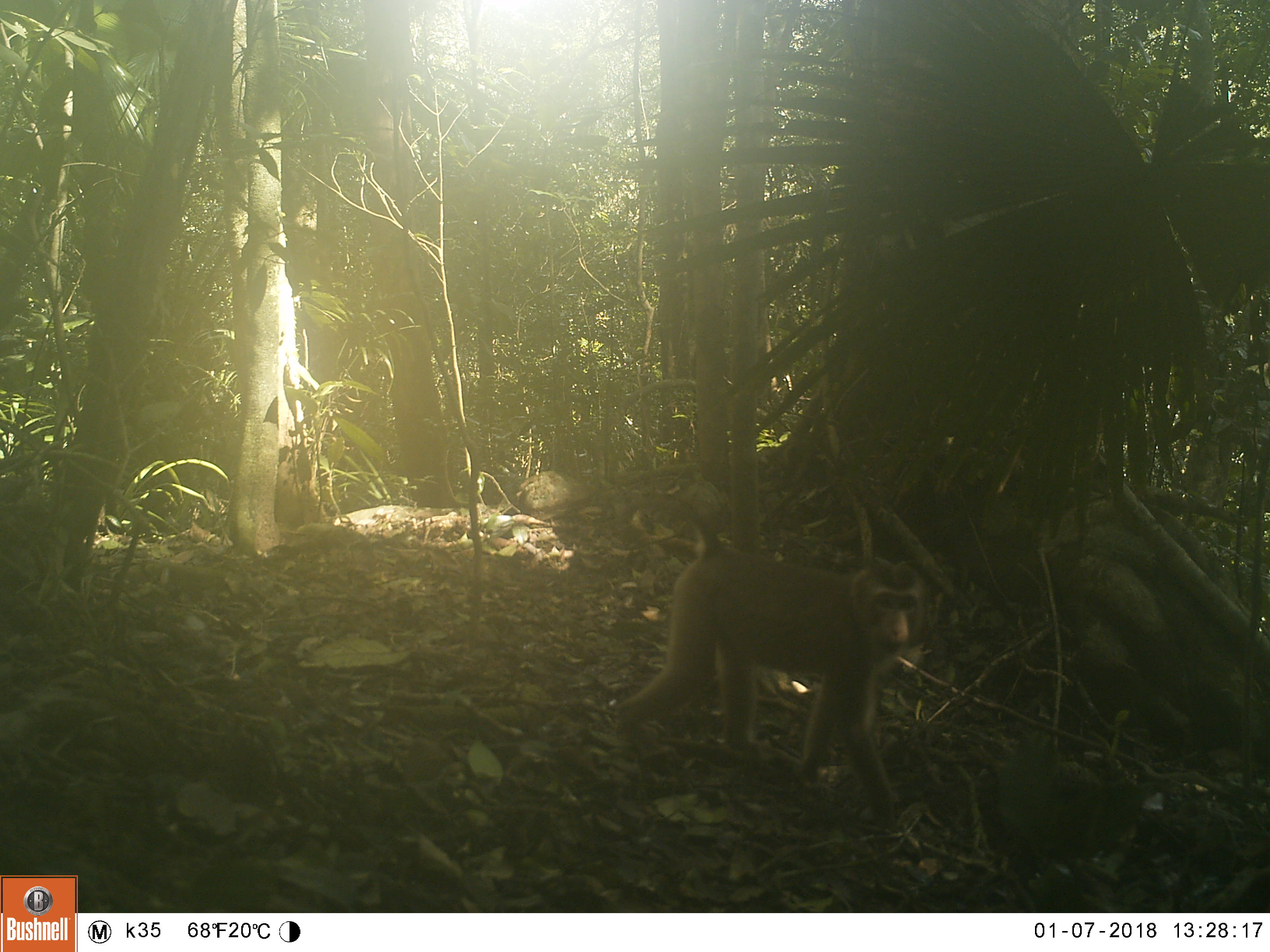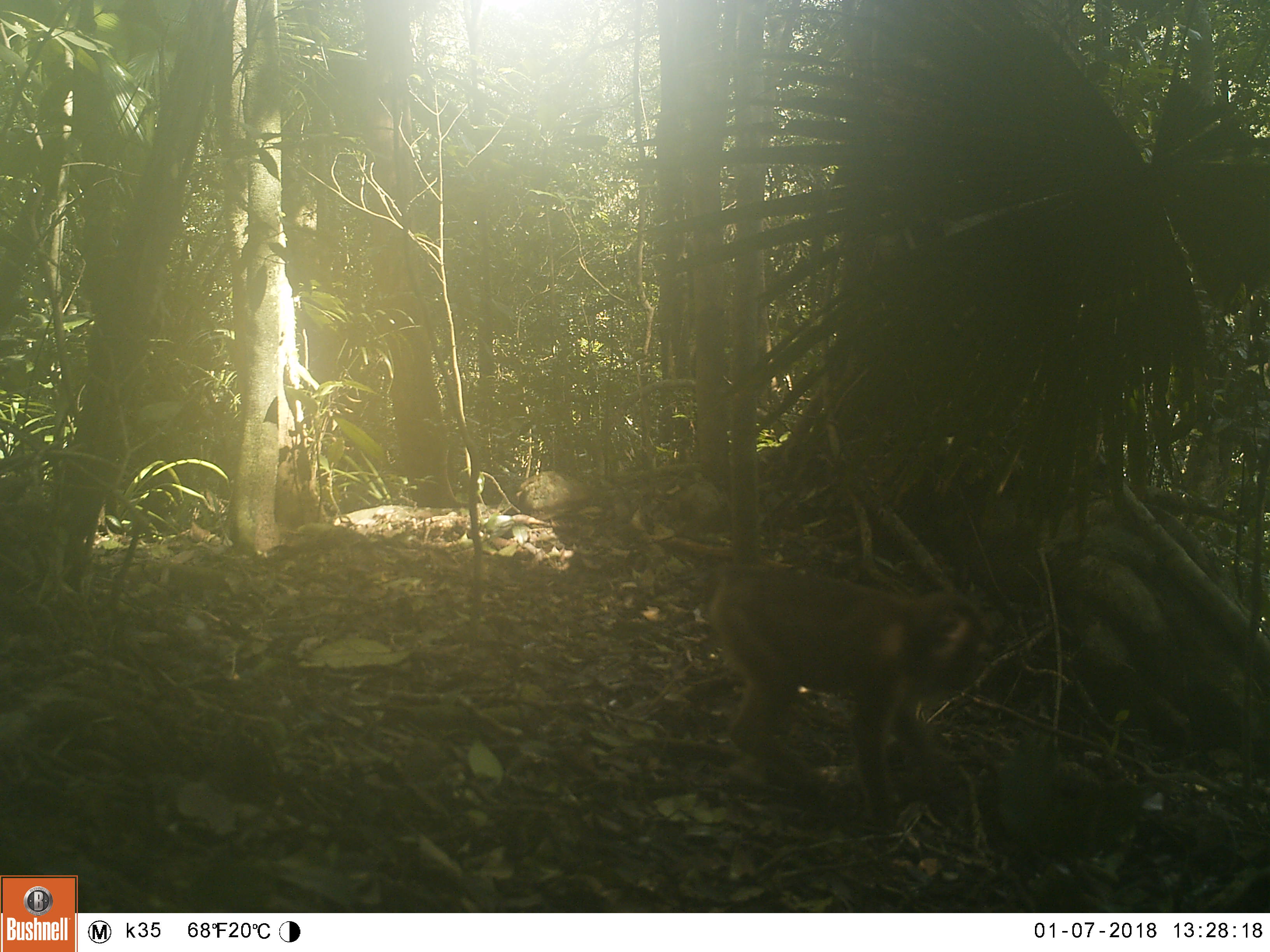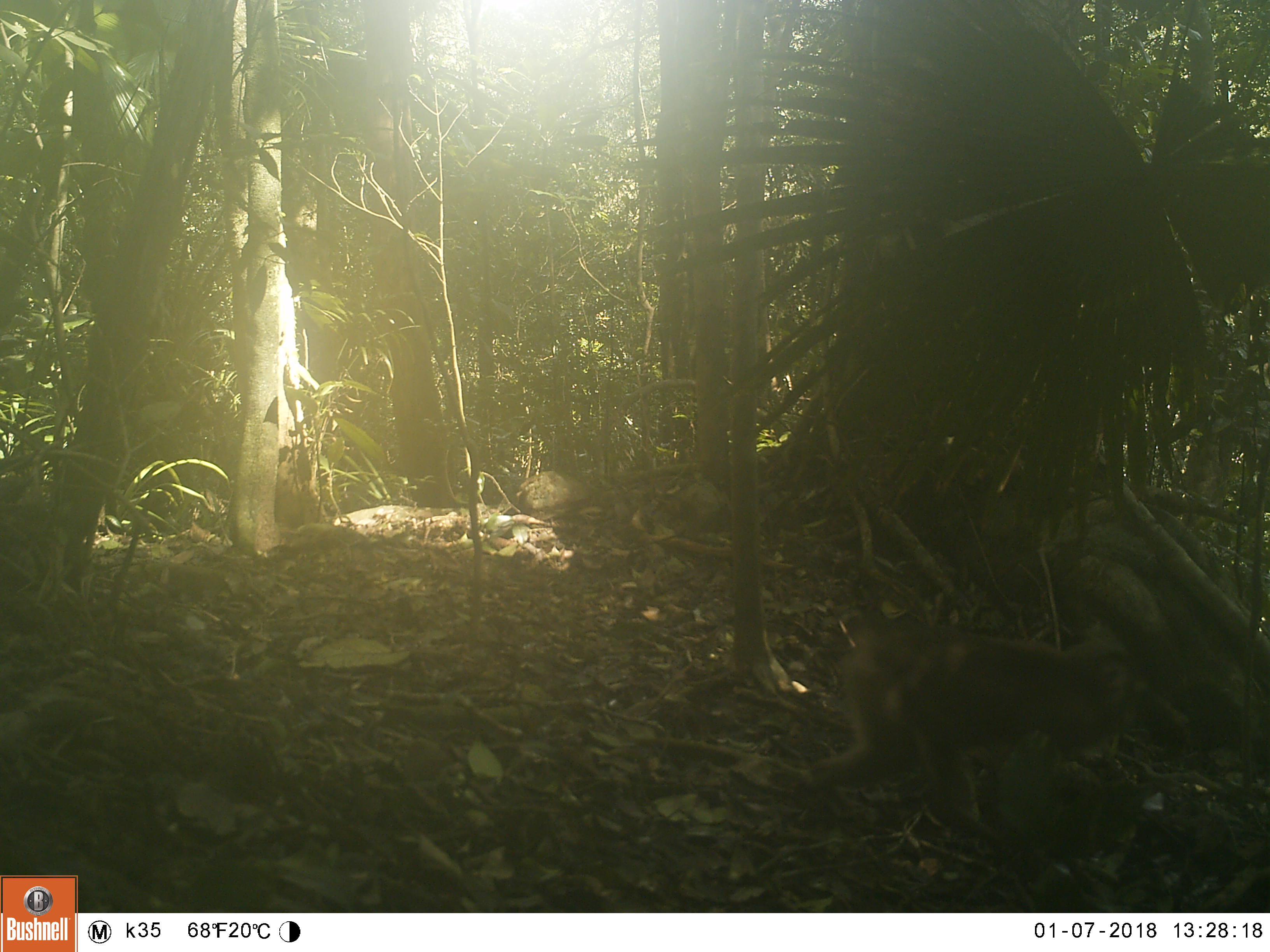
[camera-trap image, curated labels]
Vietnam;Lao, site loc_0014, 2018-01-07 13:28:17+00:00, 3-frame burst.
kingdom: Animalia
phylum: Chordata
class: Mammalia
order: Primates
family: Cercopithecidae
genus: Macaca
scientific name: Macaca nemestrina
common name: pig-tailed macaque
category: pig tailed macaque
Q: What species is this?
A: Pig tailed macaque (pig-tailed macaque) (Macaca nemestrina).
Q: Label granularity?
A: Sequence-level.